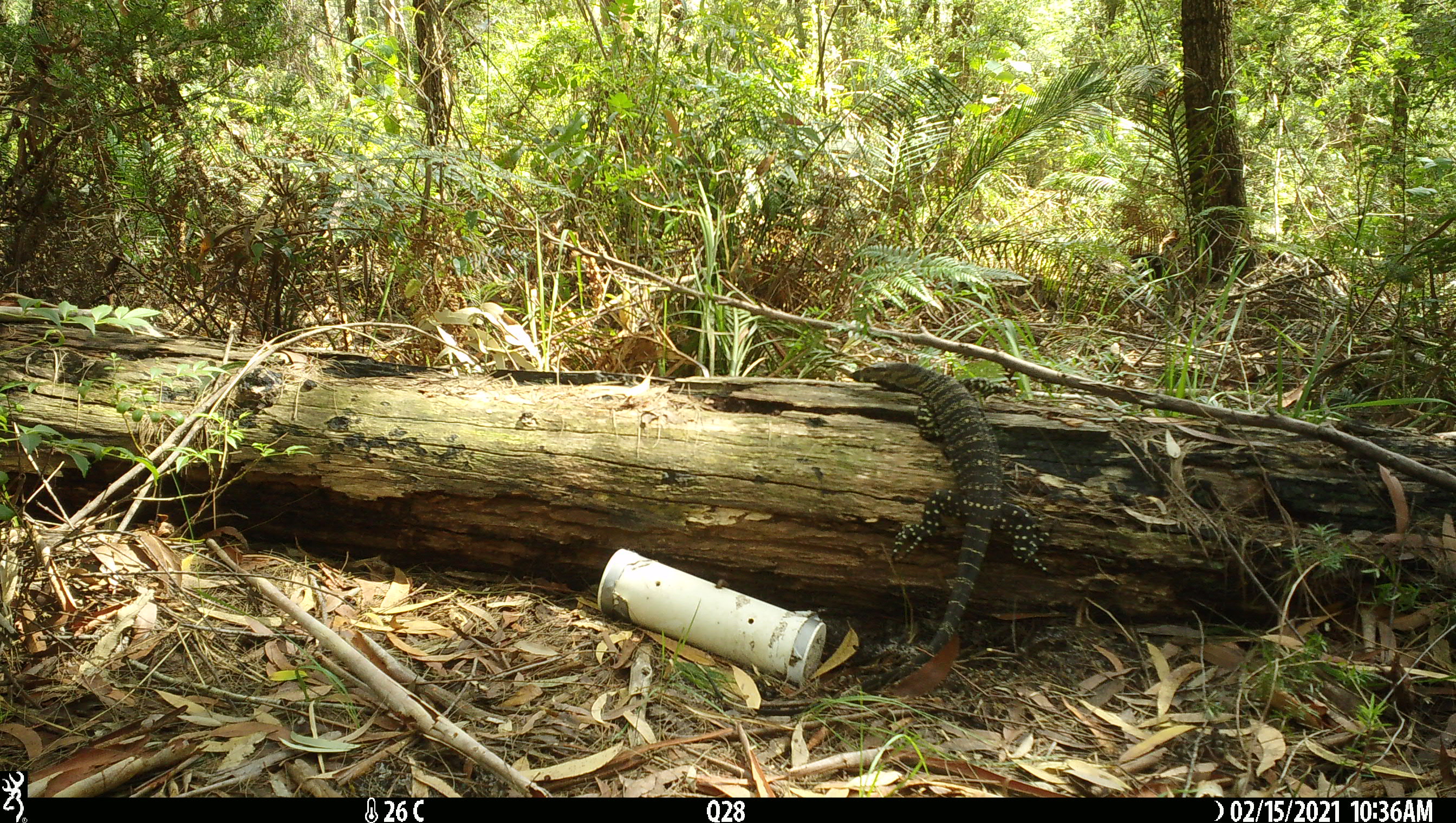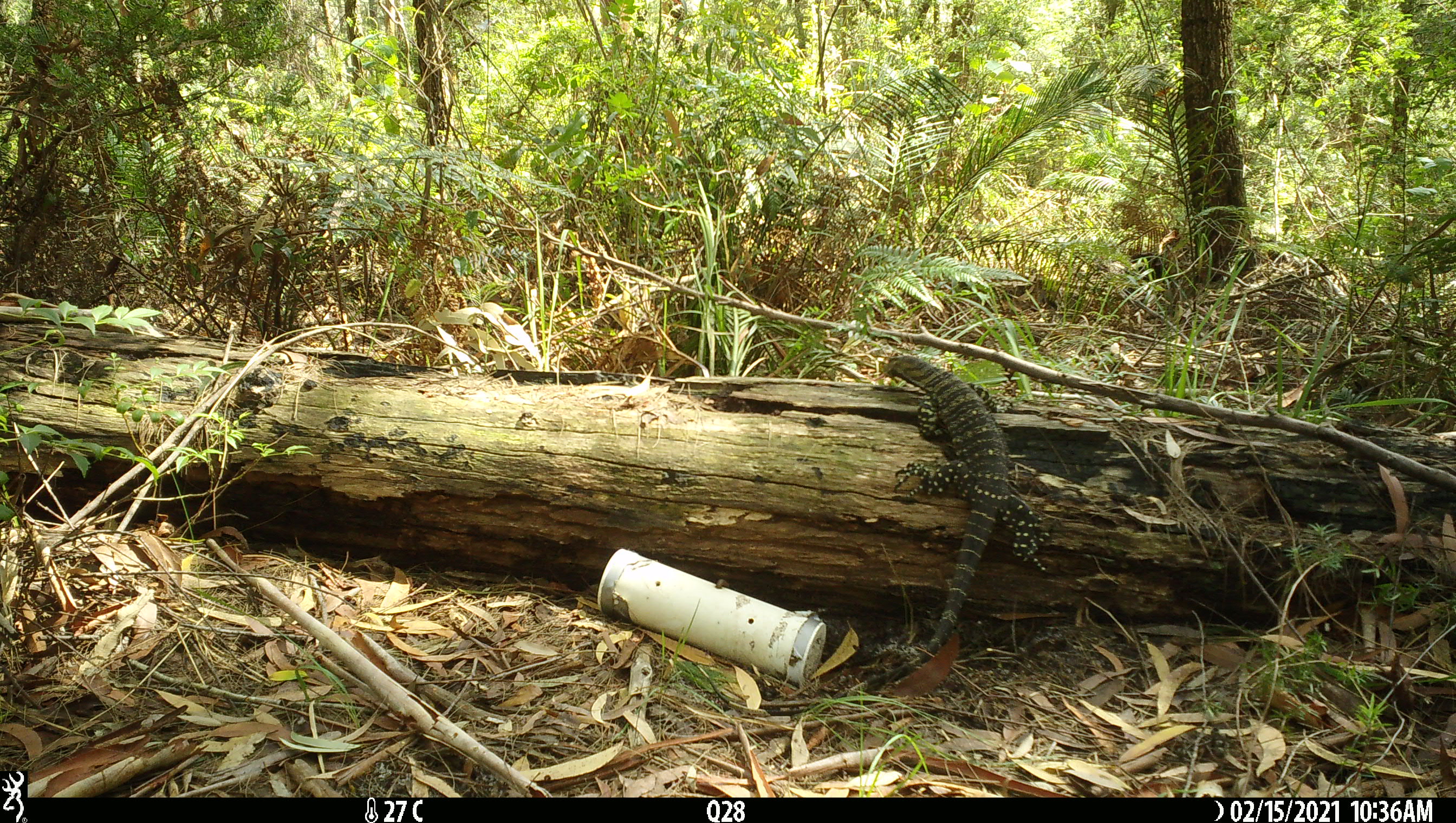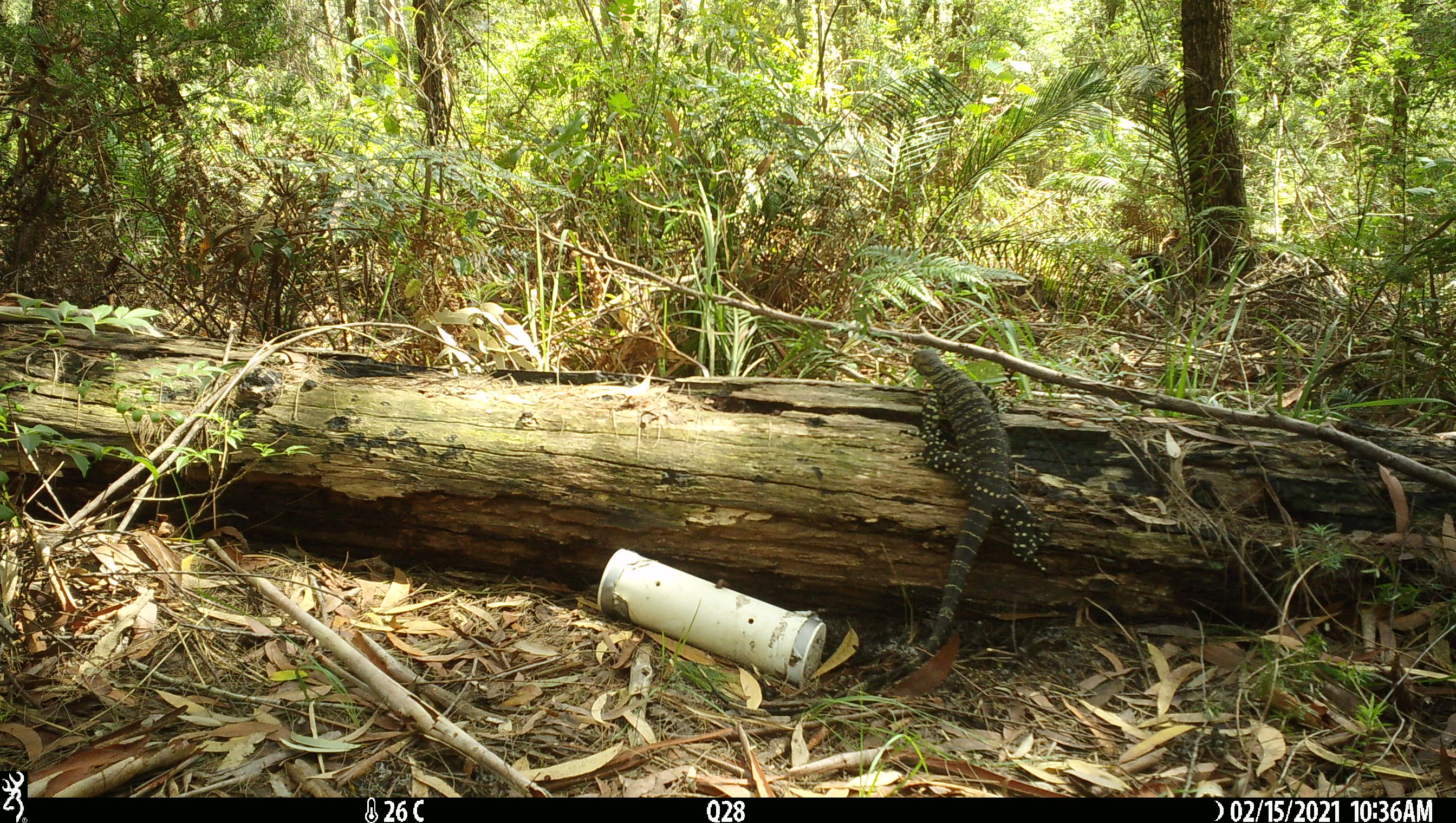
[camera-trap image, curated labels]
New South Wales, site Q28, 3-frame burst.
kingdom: Animalia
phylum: Chordata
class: Reptilia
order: Squamata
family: Varanidae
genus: Varanus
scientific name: Varanus varius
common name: lace monitor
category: goanna